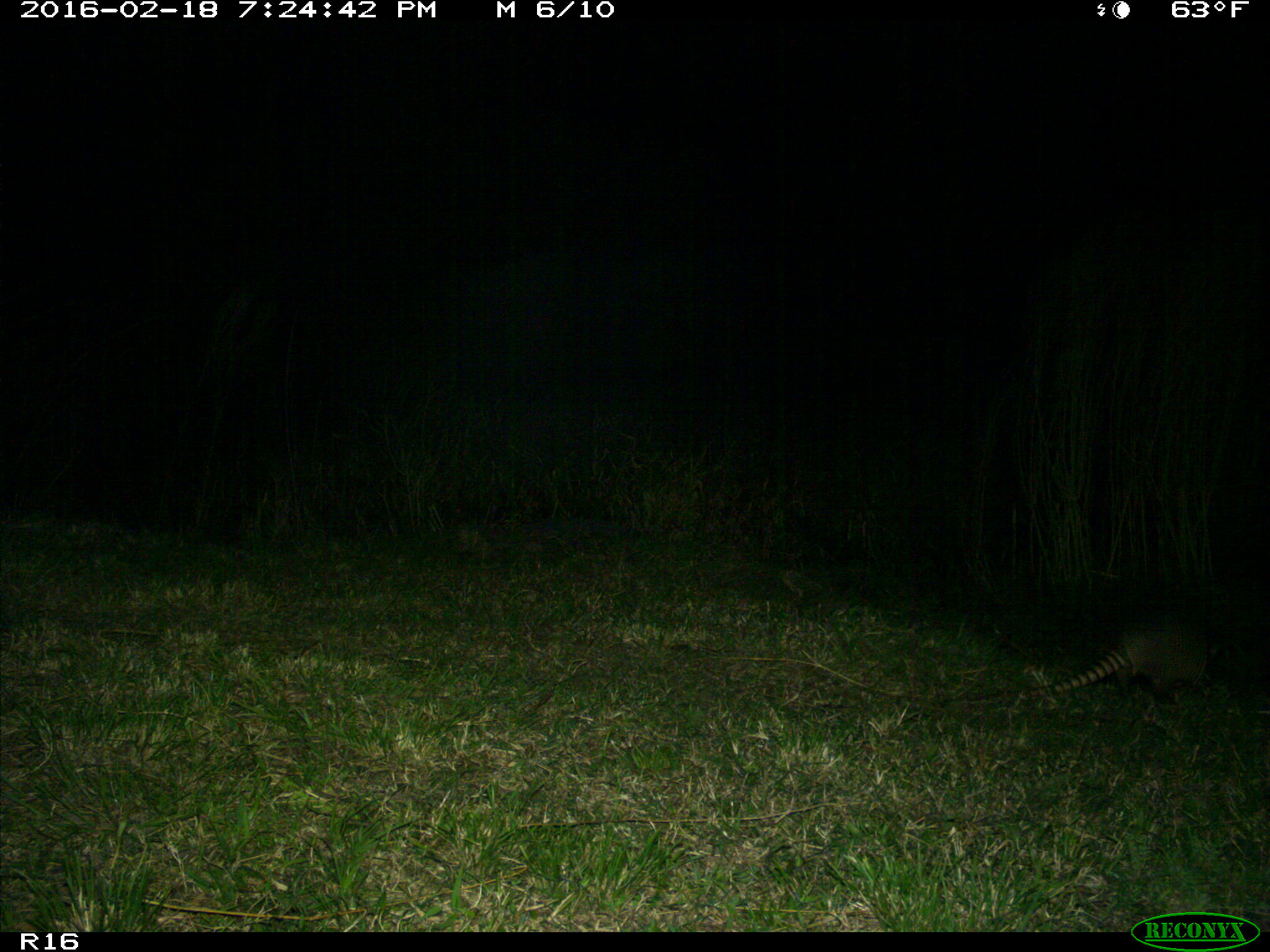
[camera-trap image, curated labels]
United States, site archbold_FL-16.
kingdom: Animalia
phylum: Chordata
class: Mammalia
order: Cingulata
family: Dasypodidae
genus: Dasypus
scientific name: Dasypus novemcinctus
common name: nine-banded armadillo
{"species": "Dasypus novemcinctus (nine-banded armadillo)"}